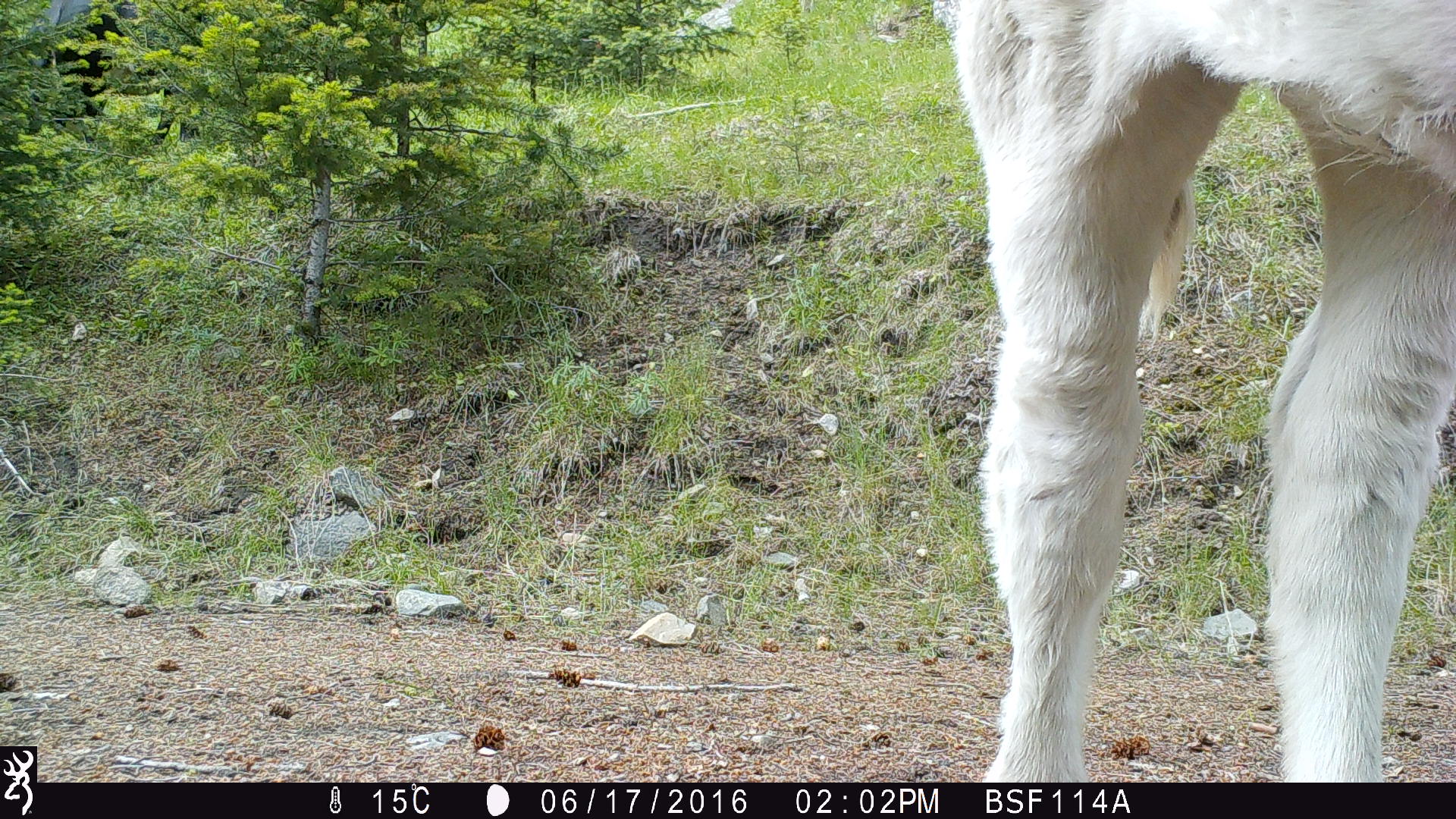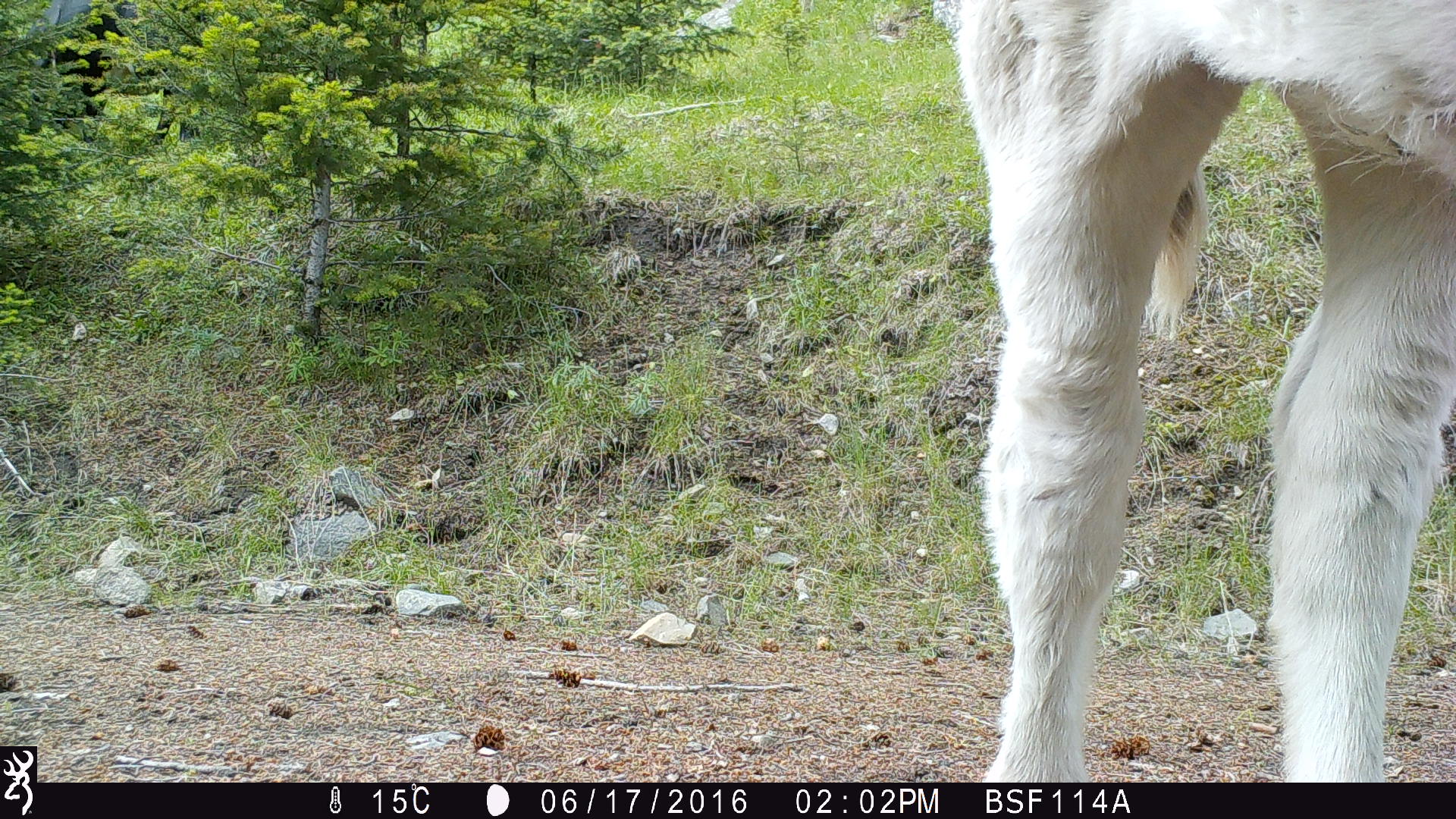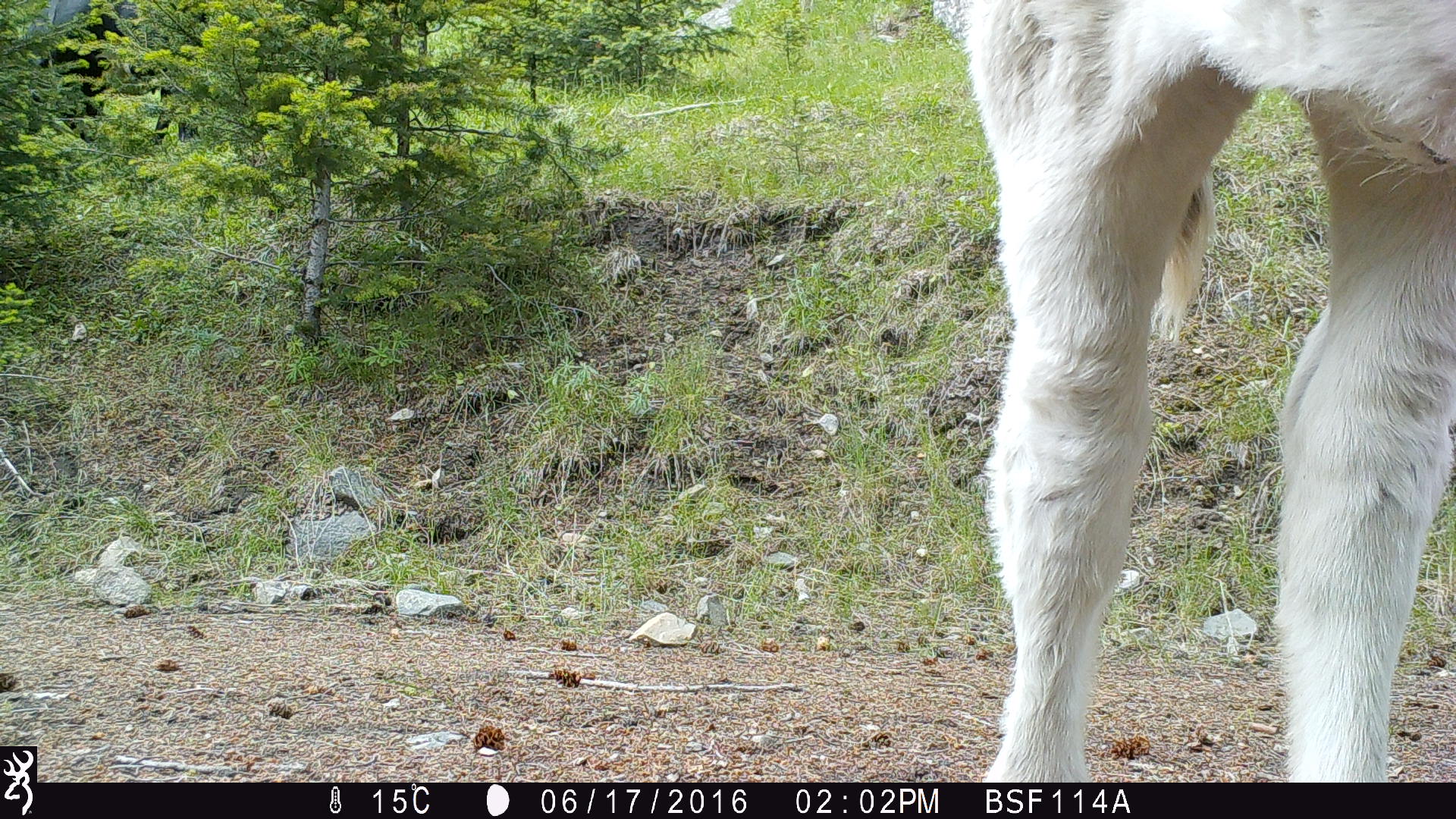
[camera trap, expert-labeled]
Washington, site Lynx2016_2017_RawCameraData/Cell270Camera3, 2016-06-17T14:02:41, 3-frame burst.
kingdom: Animalia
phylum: Chordata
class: Mammalia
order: Artiodactyla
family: Bovidae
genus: Bos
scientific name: Bos taurus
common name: domestic cattle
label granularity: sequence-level